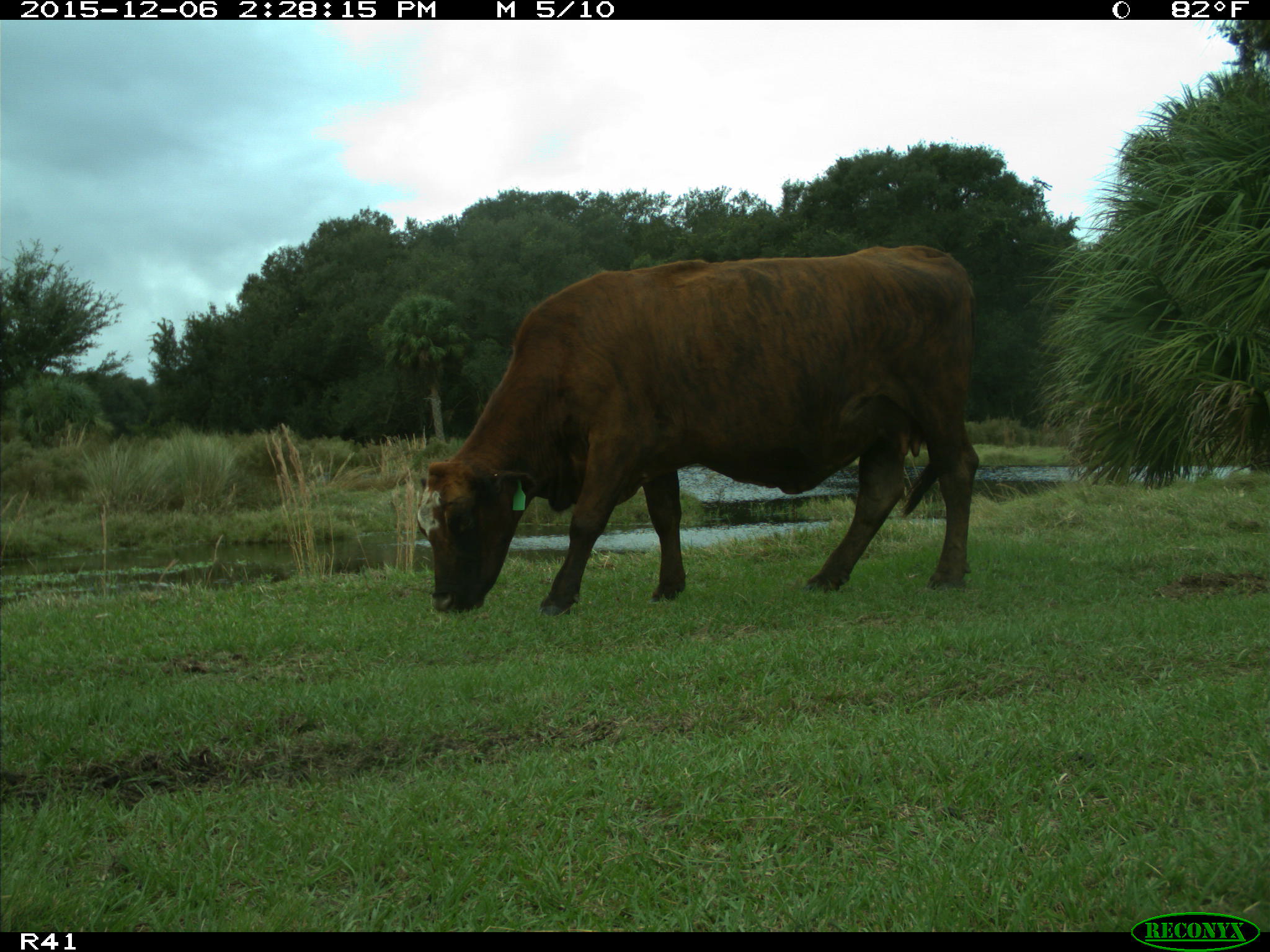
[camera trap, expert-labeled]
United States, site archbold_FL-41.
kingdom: Animalia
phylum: Chordata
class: Mammalia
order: Artiodactyla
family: Bovidae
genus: Bos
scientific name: Bos taurus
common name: domestic cow